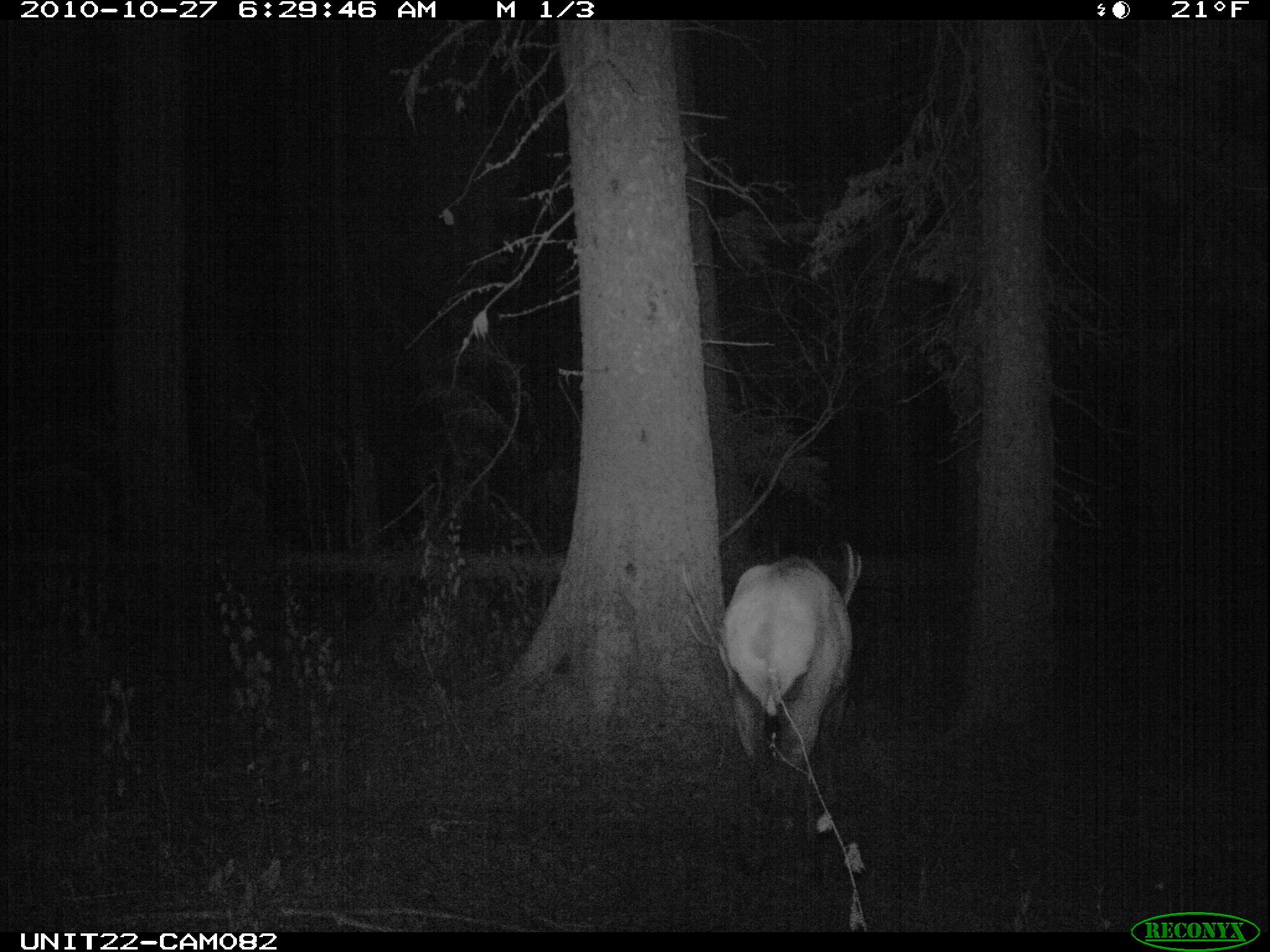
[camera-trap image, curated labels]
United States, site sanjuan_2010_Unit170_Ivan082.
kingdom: Animalia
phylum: Chordata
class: Mammalia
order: Artiodactyla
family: Cervidae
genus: Cervus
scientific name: Cervus elaphus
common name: red deer